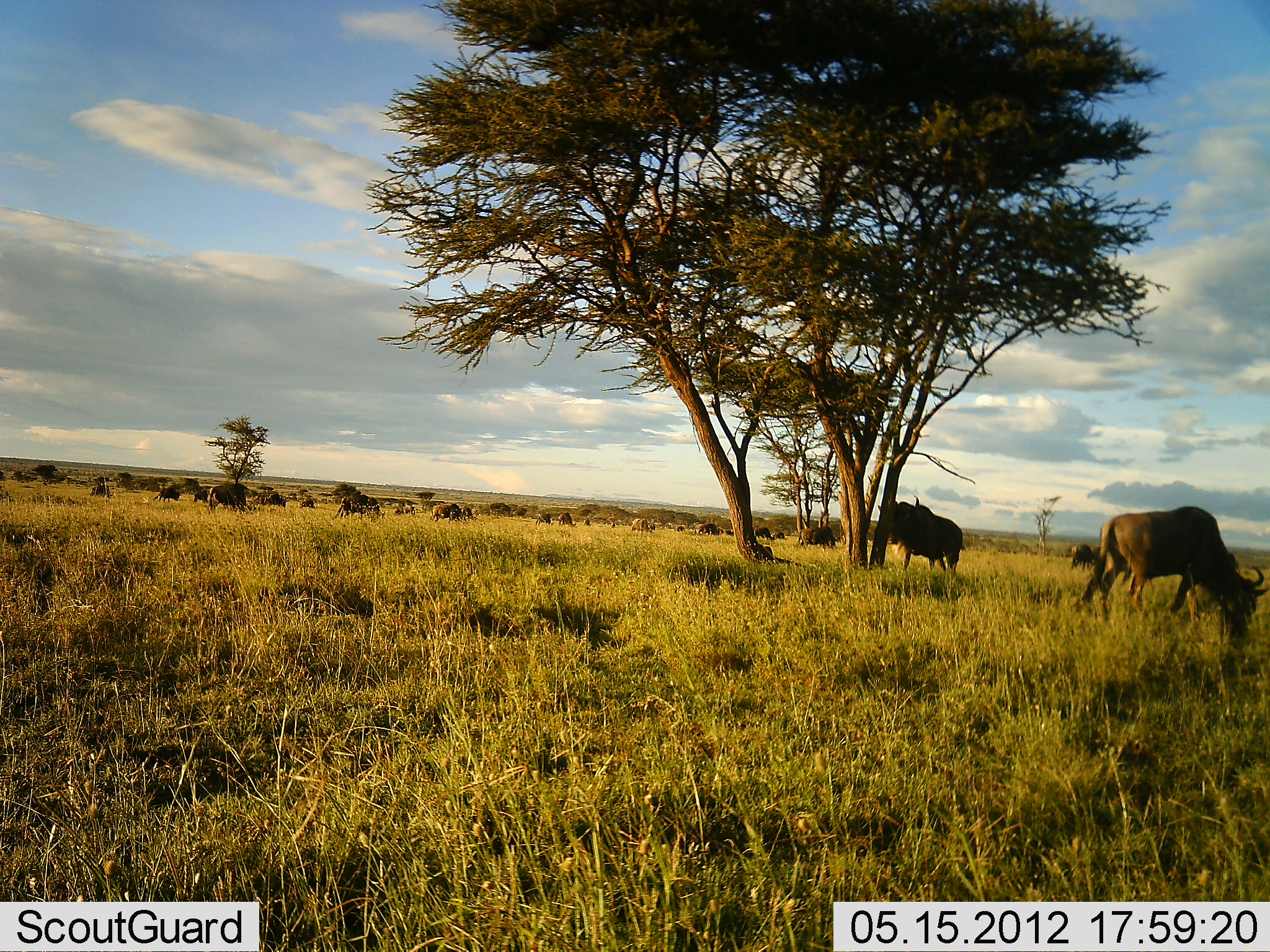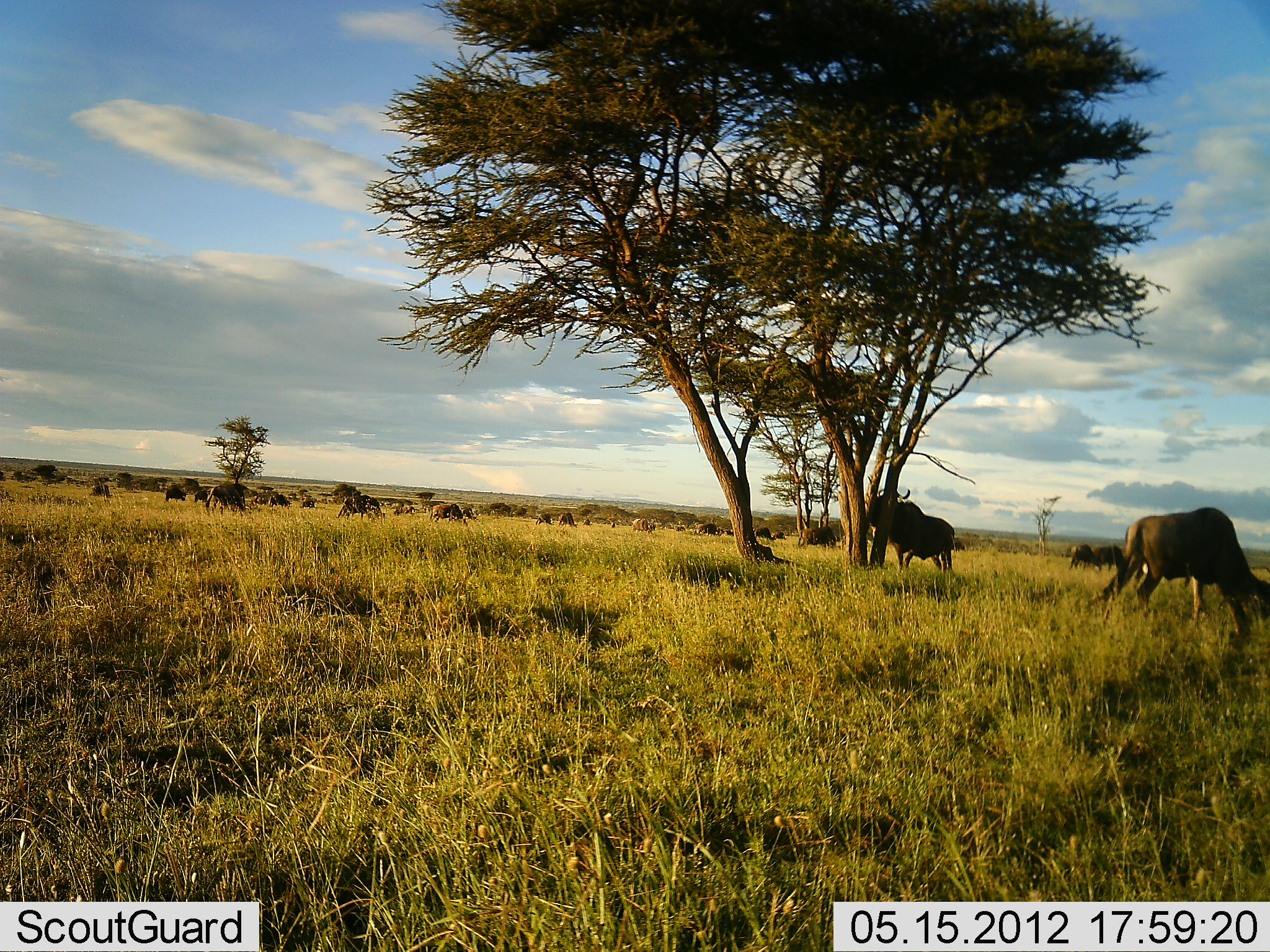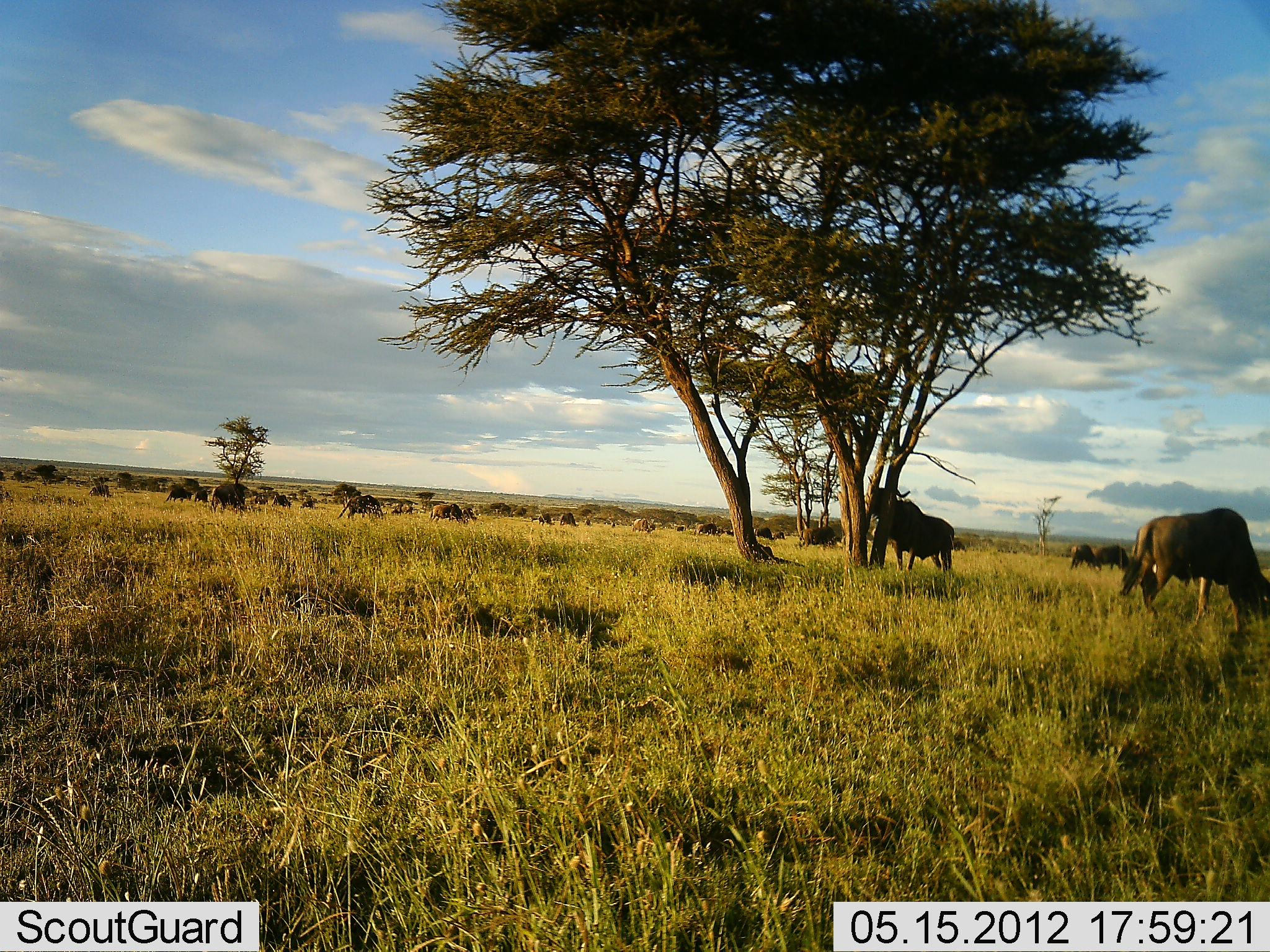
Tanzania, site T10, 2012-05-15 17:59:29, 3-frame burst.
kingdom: Animalia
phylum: Chordata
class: Mammalia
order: Artiodactyla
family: Bovidae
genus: Connochaetes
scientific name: Connochaetes taurinus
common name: blue wildebeest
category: wildebeest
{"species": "wildebeest (blue wildebeest) (Connochaetes taurinus)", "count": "11-50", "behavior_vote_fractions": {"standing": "60%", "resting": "0%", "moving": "10%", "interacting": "0%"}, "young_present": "0%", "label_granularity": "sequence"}